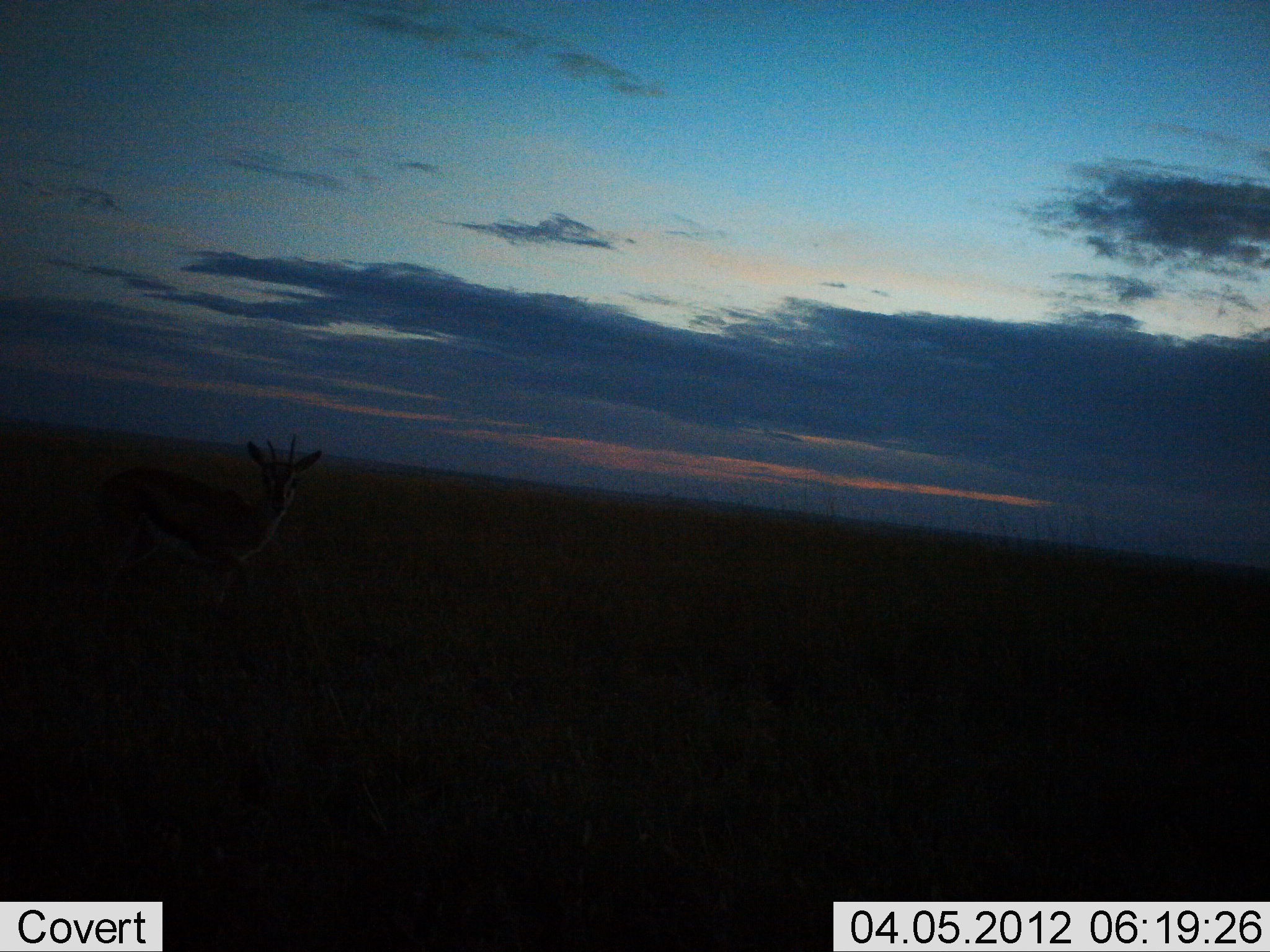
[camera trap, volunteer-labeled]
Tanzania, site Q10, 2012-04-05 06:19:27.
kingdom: Animalia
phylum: Chordata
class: Mammalia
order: Artiodactyla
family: Bovidae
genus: Eudorcas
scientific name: Eudorcas thomsonii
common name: thomson's gazelle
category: gazellethomsons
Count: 1.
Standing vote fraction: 100%.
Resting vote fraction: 0%.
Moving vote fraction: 0%.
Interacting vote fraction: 0%.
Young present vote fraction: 0%.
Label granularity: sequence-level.